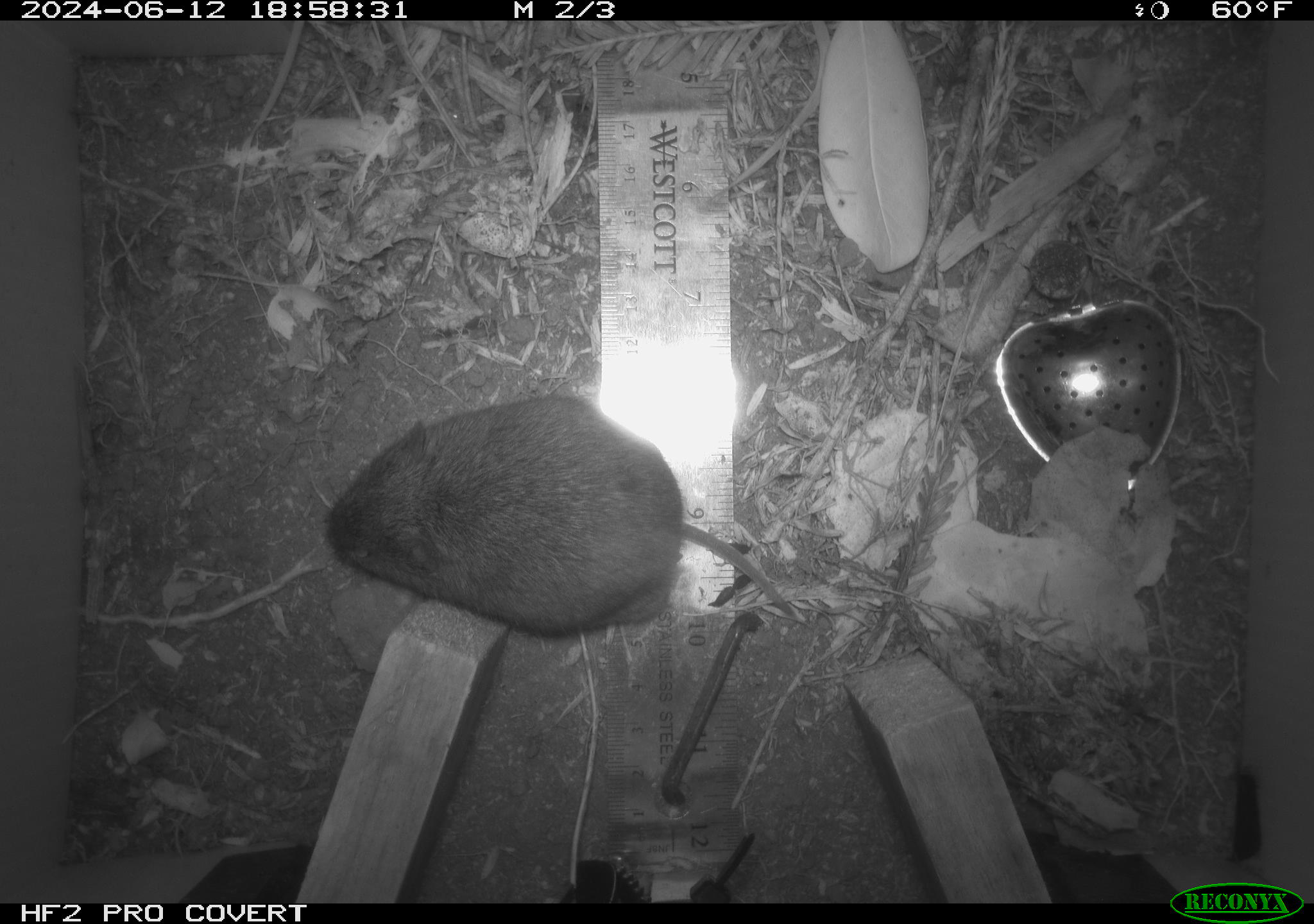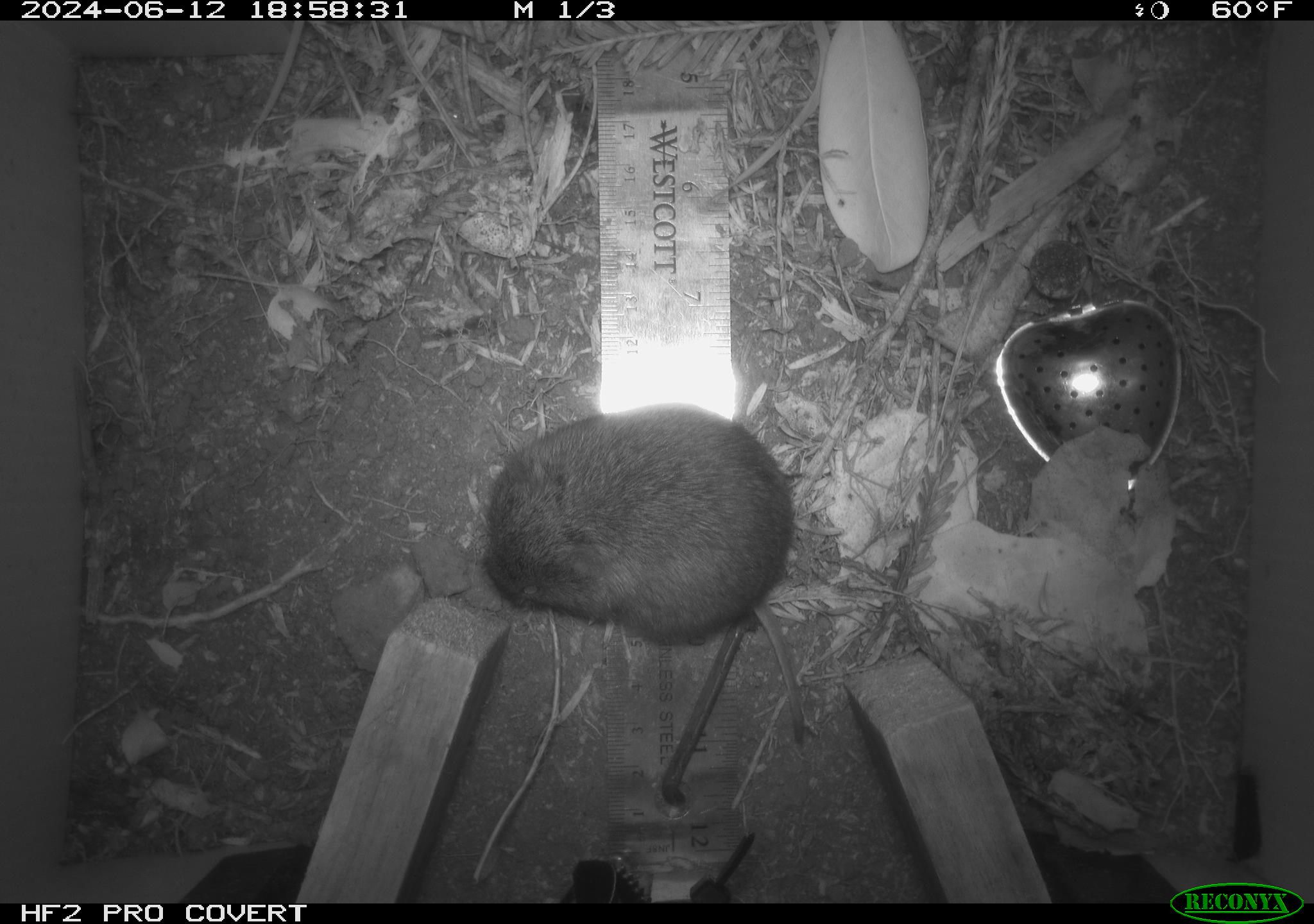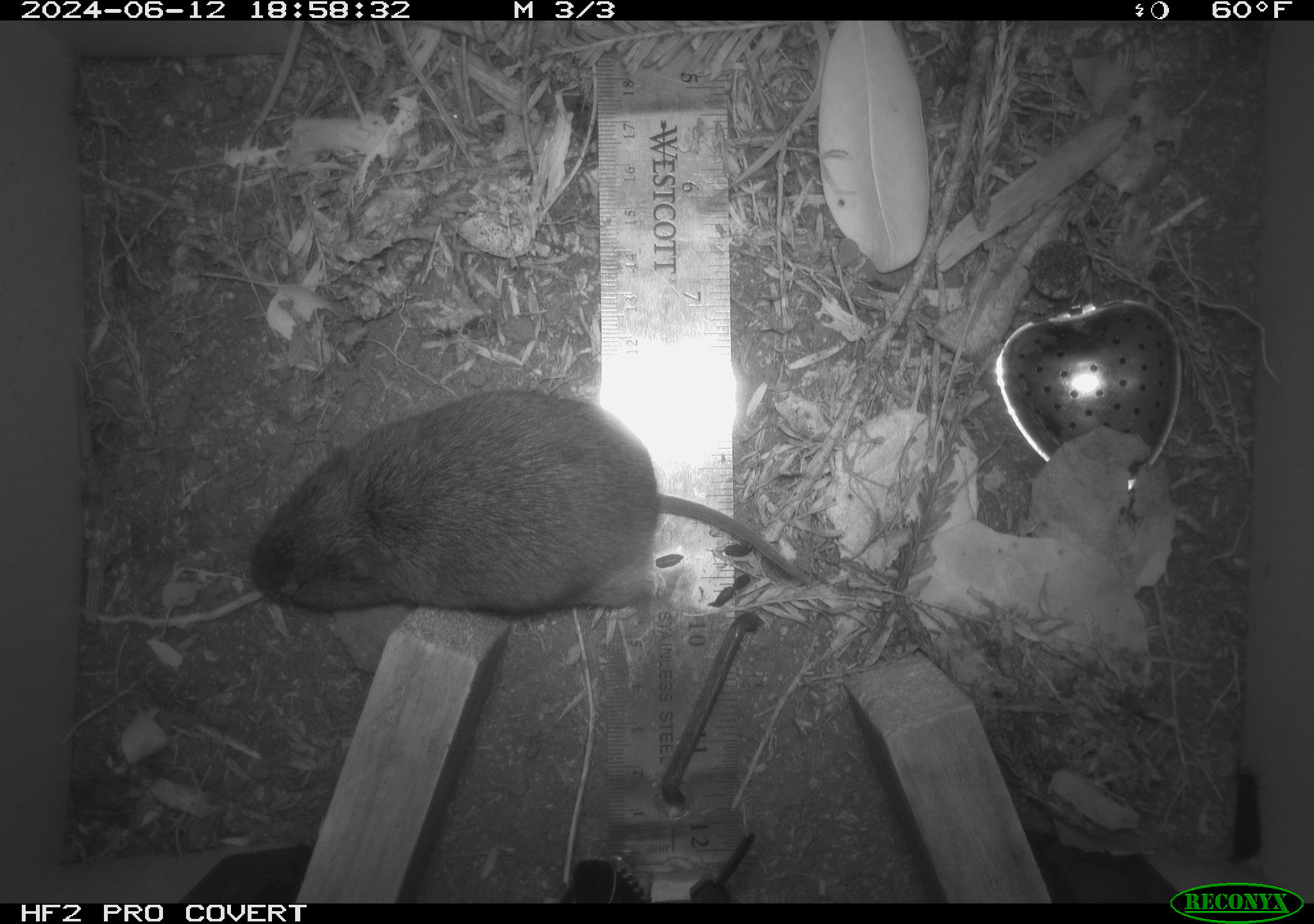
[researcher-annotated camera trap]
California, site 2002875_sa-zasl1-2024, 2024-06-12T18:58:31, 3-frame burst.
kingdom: Animalia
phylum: Chordata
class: Mammalia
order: Rodentia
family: Cricetidae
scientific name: Arvicolinae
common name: voles, lemmings, and muskrats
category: arvicolinae subfamily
Arvicolinae subfamily (voles, lemmings, and muskrats) (Arvicolinae).